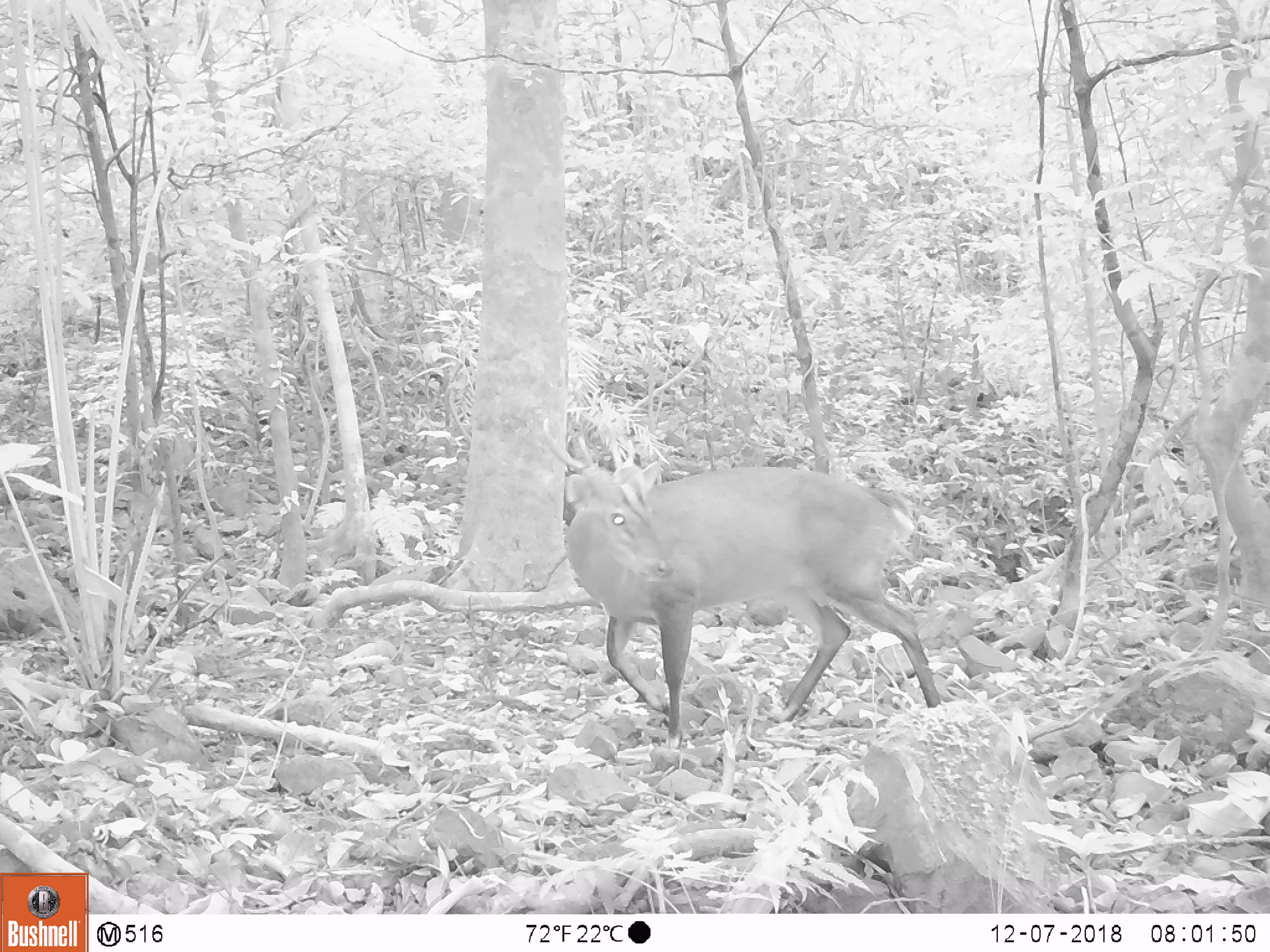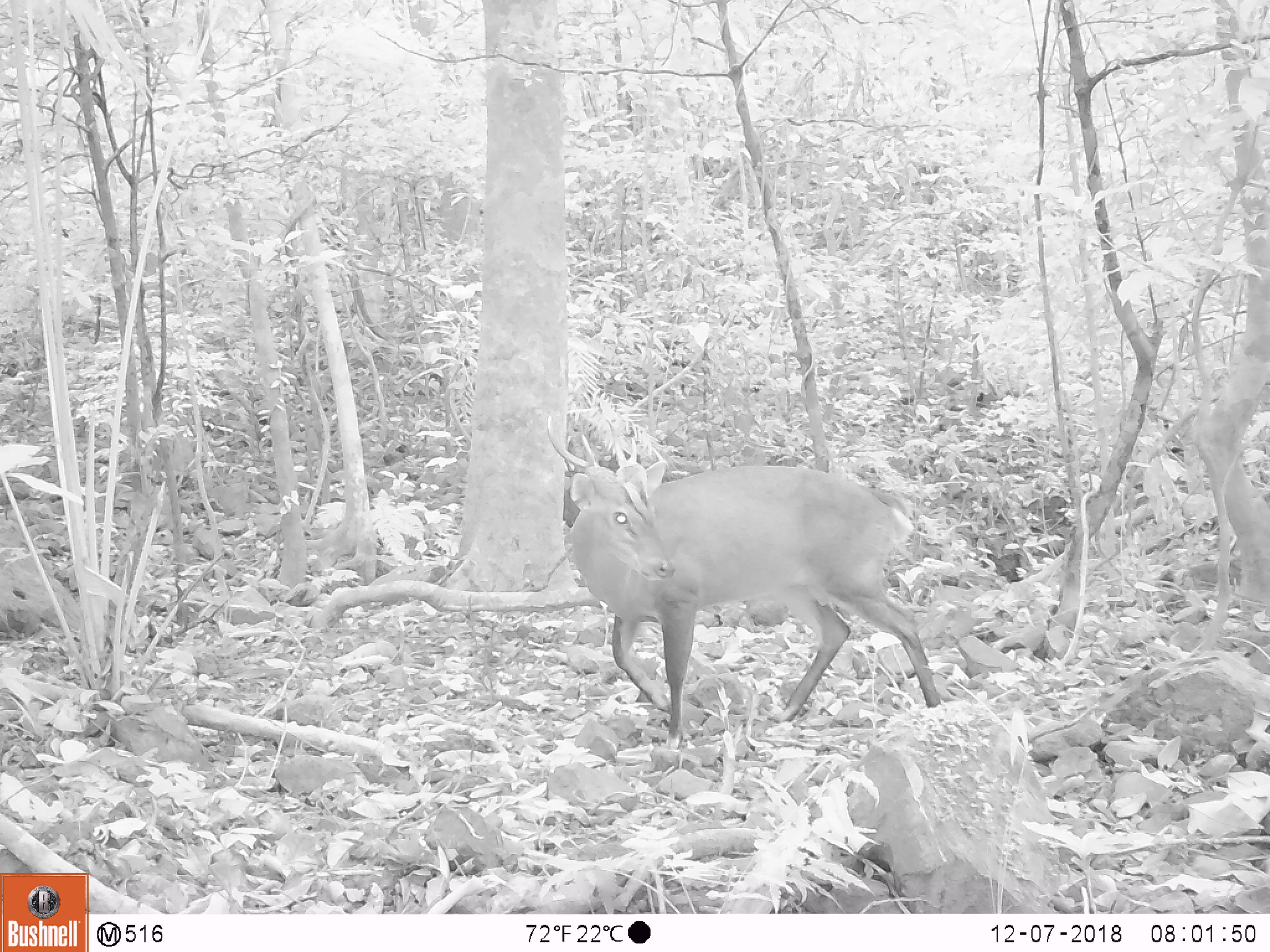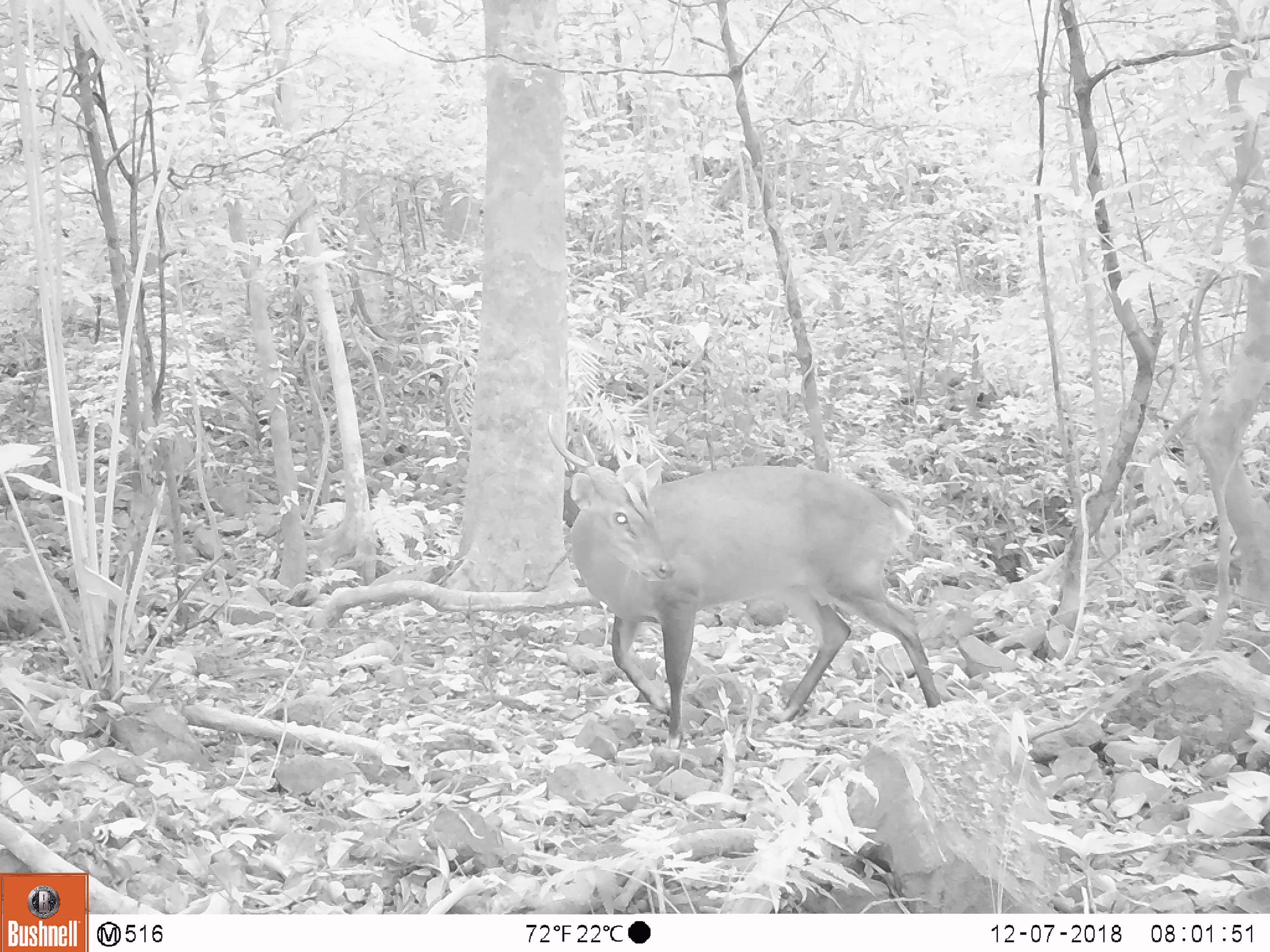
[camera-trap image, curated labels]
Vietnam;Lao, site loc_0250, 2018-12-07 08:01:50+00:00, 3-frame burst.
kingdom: Animalia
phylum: Chordata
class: Mammalia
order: Artiodactyla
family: Cervidae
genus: Muntiacus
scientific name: Muntiacus vuquangensis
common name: large-antlered muntjac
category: large antlered muntjac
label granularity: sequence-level